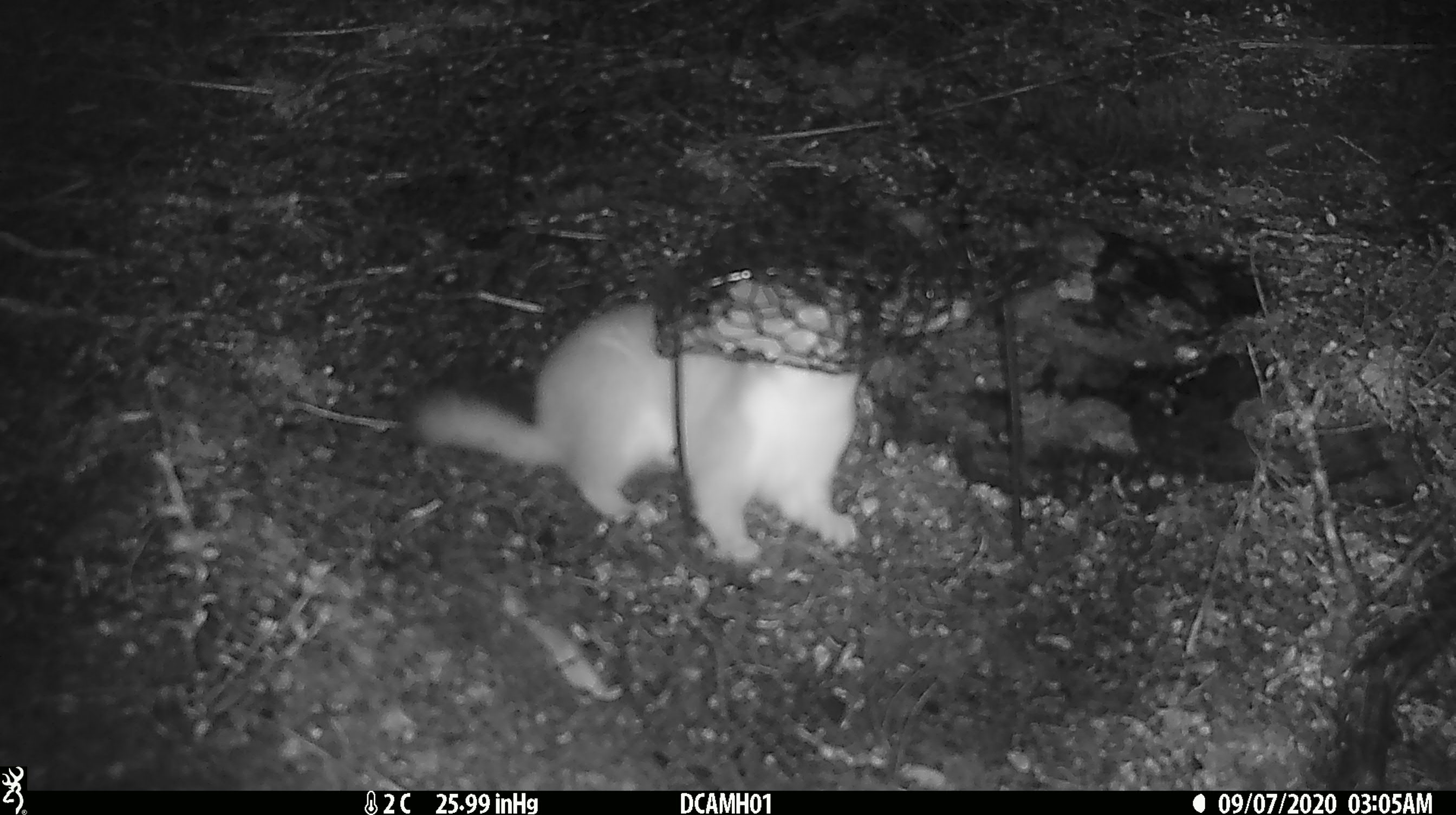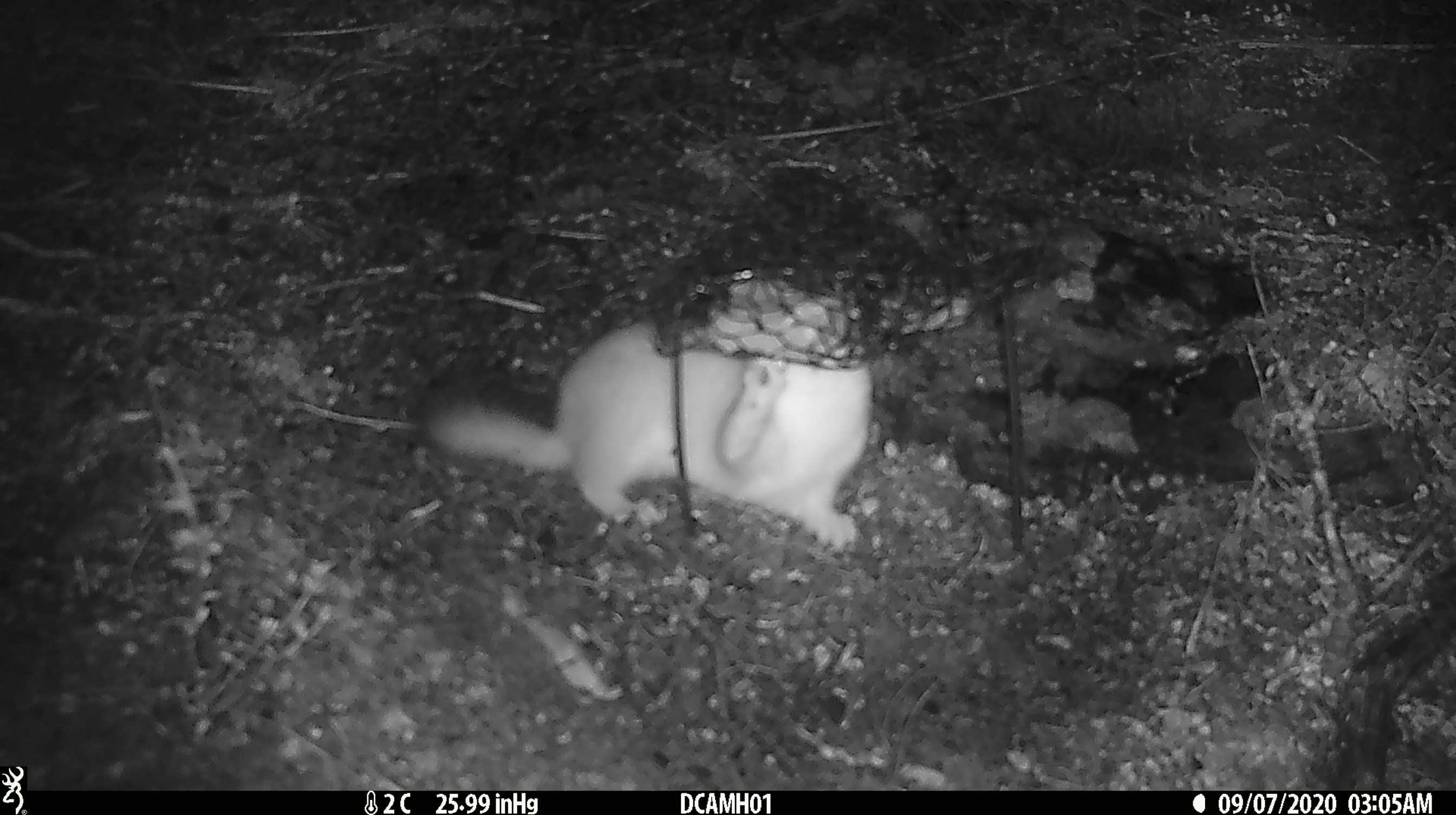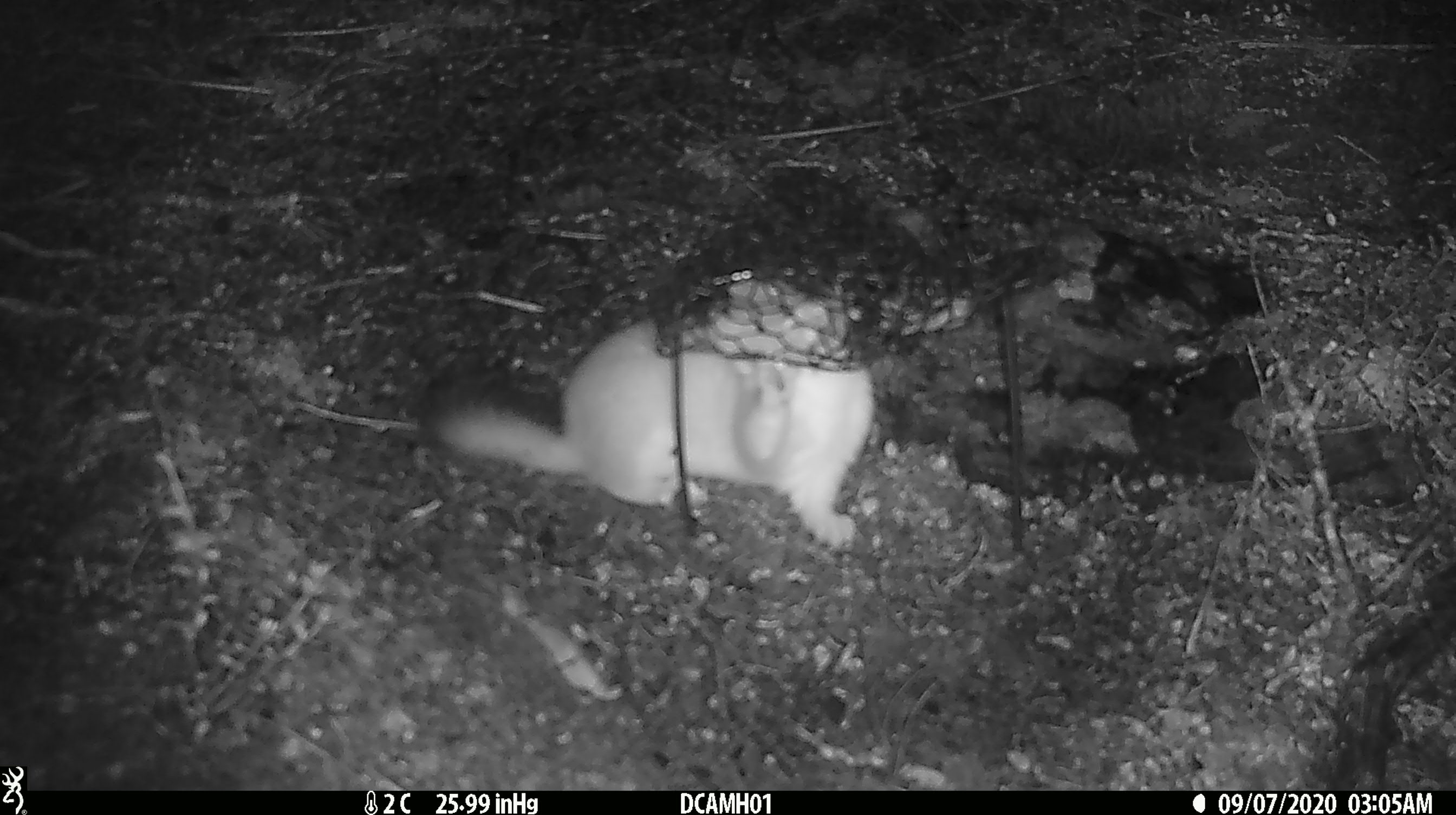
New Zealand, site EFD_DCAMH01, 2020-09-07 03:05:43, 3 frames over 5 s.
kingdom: Animalia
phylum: Chordata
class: Mammalia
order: Carnivora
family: Mustelidae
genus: Mustela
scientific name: Mustela erminea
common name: stoat